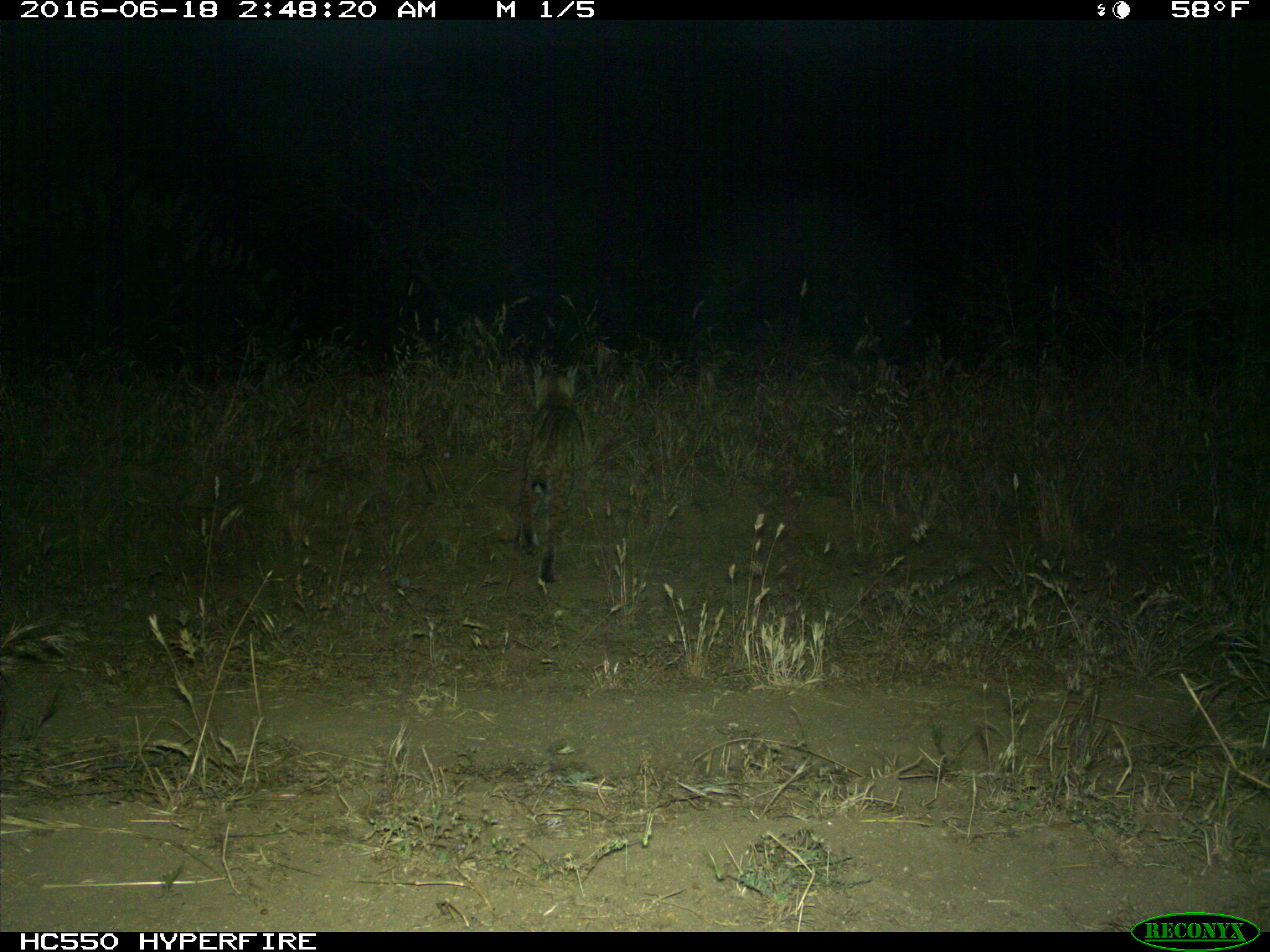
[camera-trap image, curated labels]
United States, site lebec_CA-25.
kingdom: Animalia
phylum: Chordata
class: Mammalia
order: Carnivora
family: Felidae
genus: Lynx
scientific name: Lynx rufus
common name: bobcat